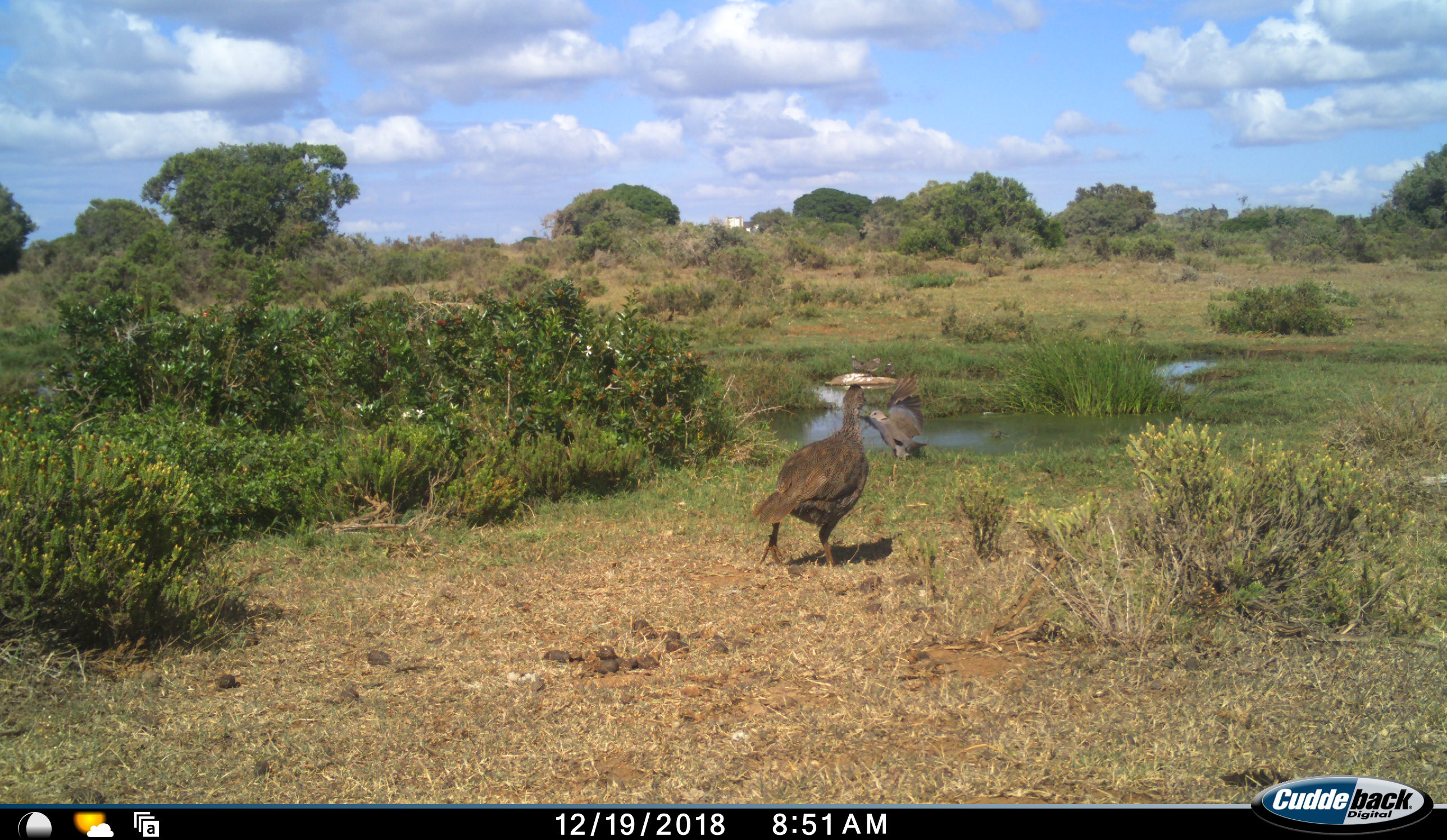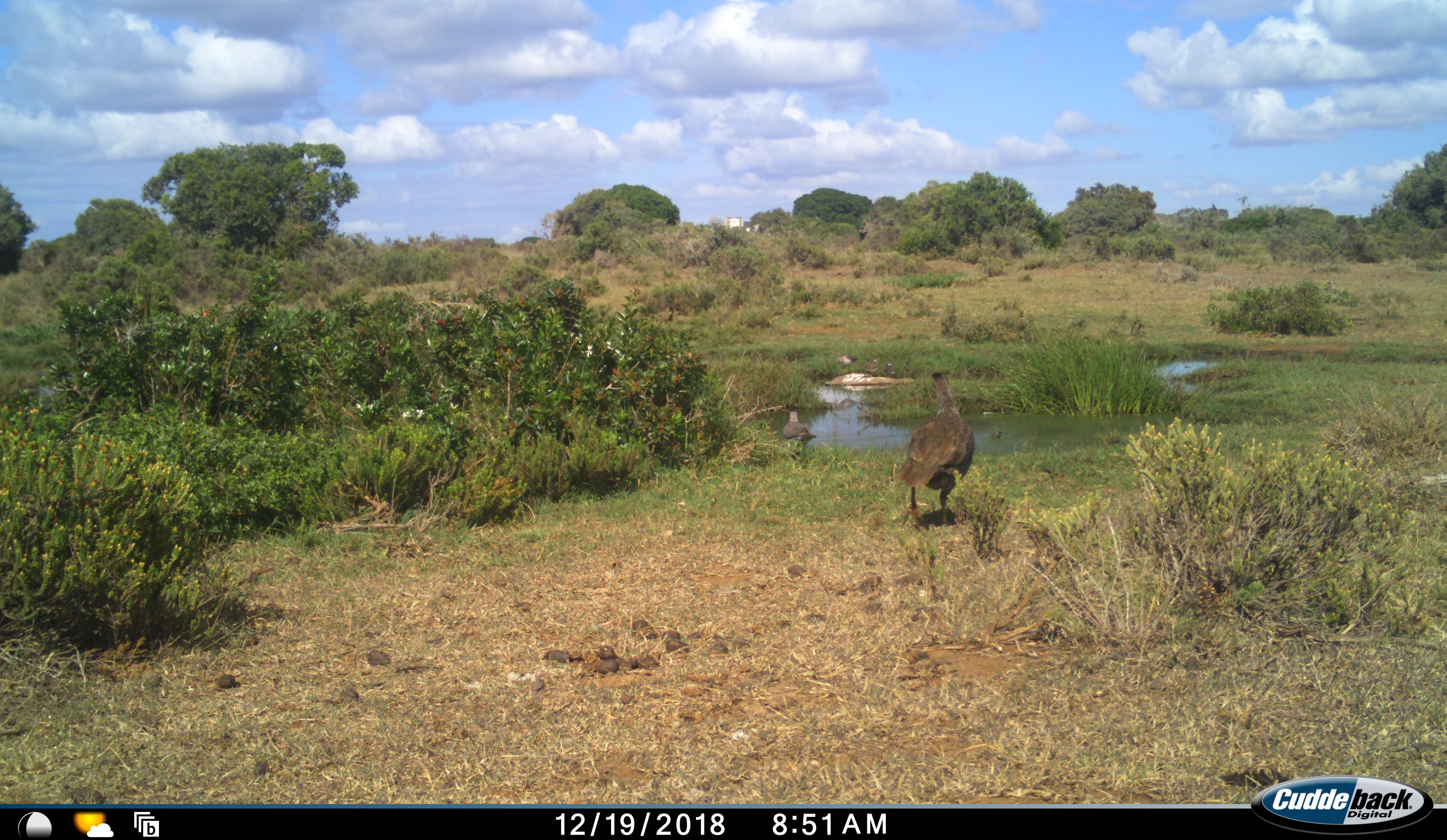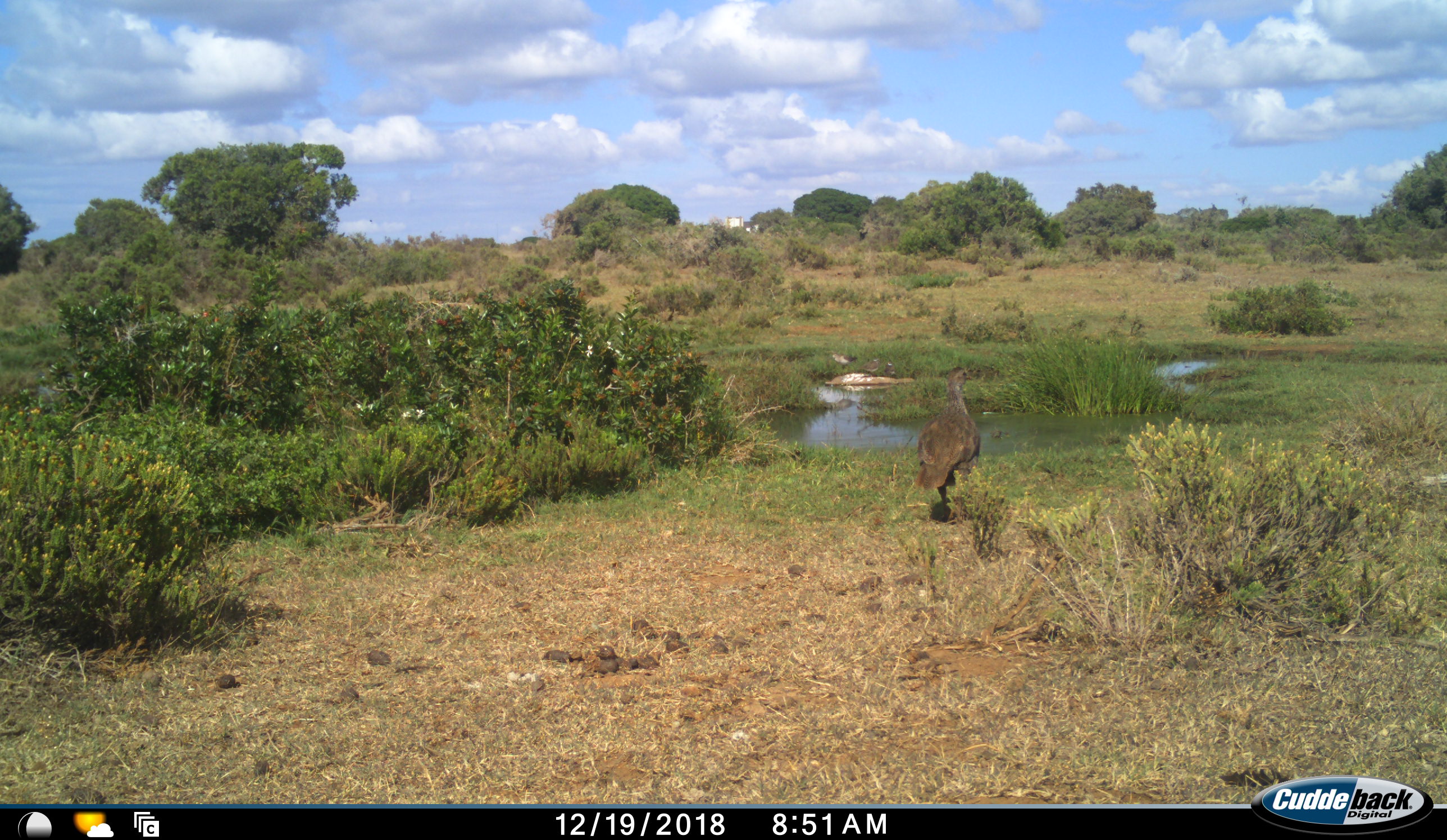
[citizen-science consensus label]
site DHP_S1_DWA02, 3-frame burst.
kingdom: Animalia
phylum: Chordata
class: Aves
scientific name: Aves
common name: bird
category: birdother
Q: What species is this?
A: Birdother (bird) (Aves).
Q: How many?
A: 5.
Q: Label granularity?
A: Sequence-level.